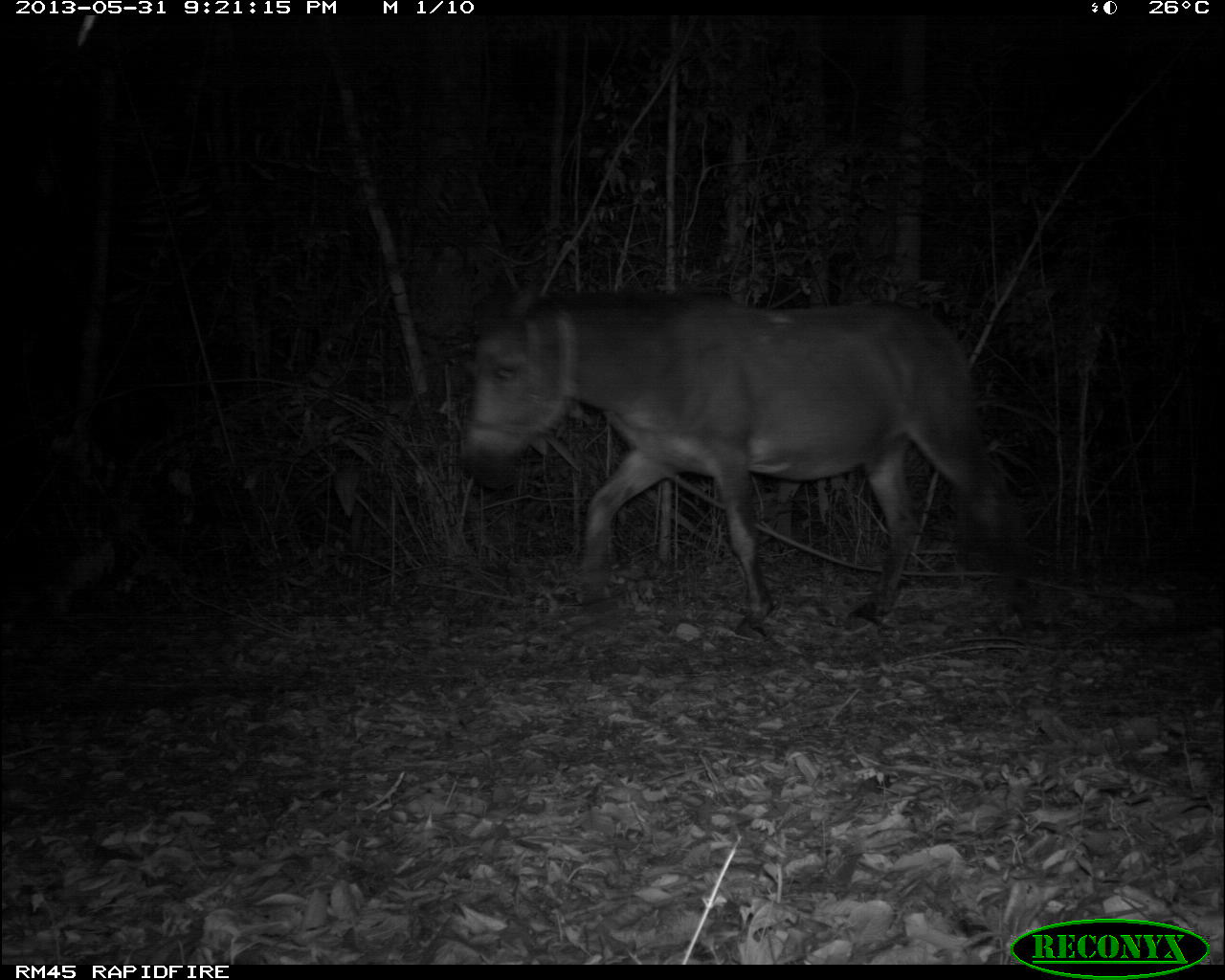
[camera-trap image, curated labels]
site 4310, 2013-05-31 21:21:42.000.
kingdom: Animalia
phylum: Chordata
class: Mammalia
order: Perissodactyla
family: Equidae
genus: Equus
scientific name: Equus ferus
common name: wild horse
Equus ferus (wild horse), count 1.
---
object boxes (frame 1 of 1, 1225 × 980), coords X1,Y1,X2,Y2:
equus ferus: 456,292,1046,641